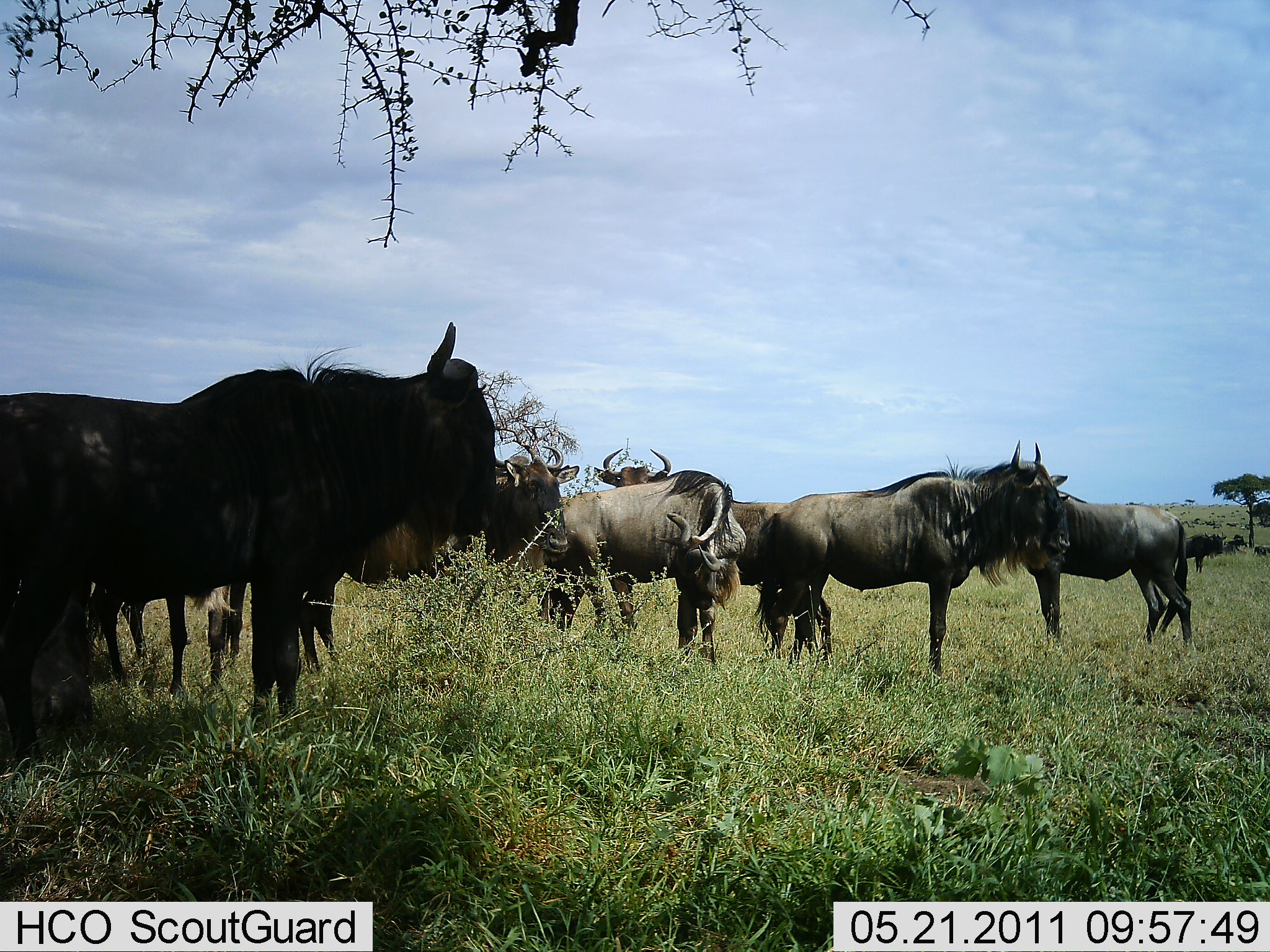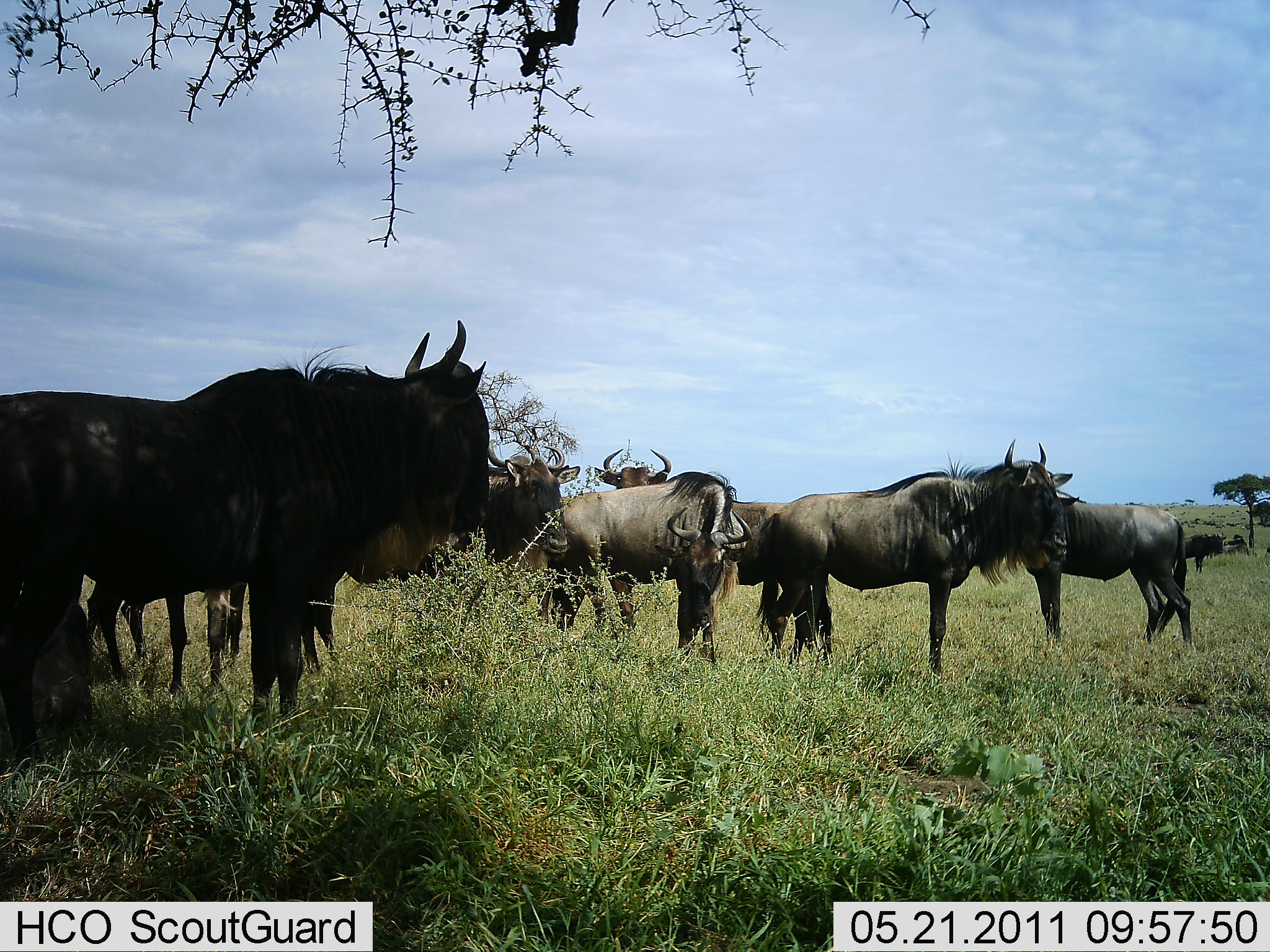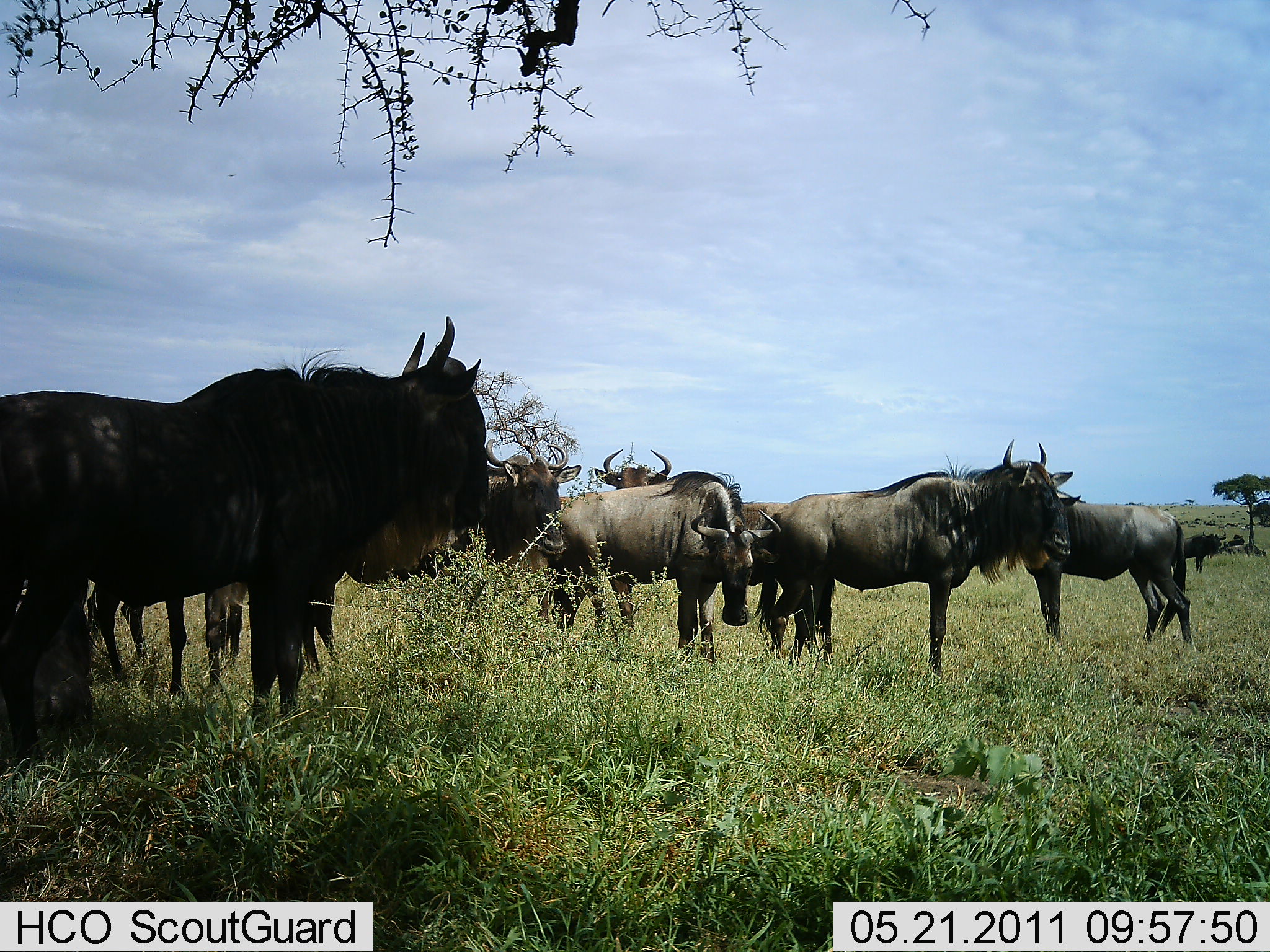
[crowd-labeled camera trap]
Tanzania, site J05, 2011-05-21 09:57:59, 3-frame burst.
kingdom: Animalia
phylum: Chordata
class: Mammalia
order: Artiodactyla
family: Bovidae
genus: Connochaetes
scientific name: Connochaetes taurinus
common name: blue wildebeest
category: wildebeest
Wildebeest (blue wildebeest) (Connochaetes taurinus), count 11-50. Behavior (volunteer vote fractions): standing 86%, resting 21%, moving 21%, interacting 0%. Young present (vote fraction): 7%. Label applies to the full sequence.